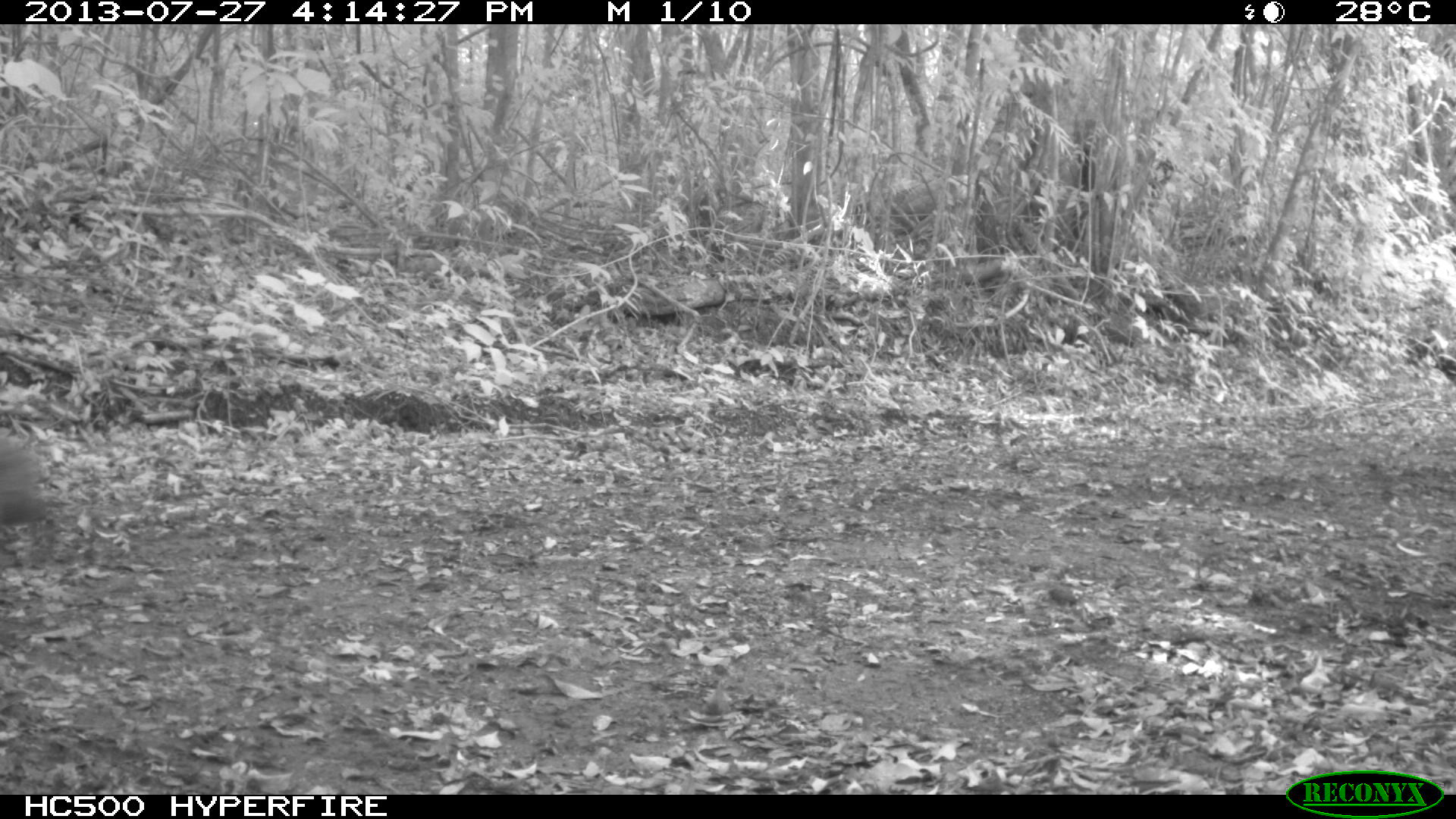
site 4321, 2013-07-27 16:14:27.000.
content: unidentified animal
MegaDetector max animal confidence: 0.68